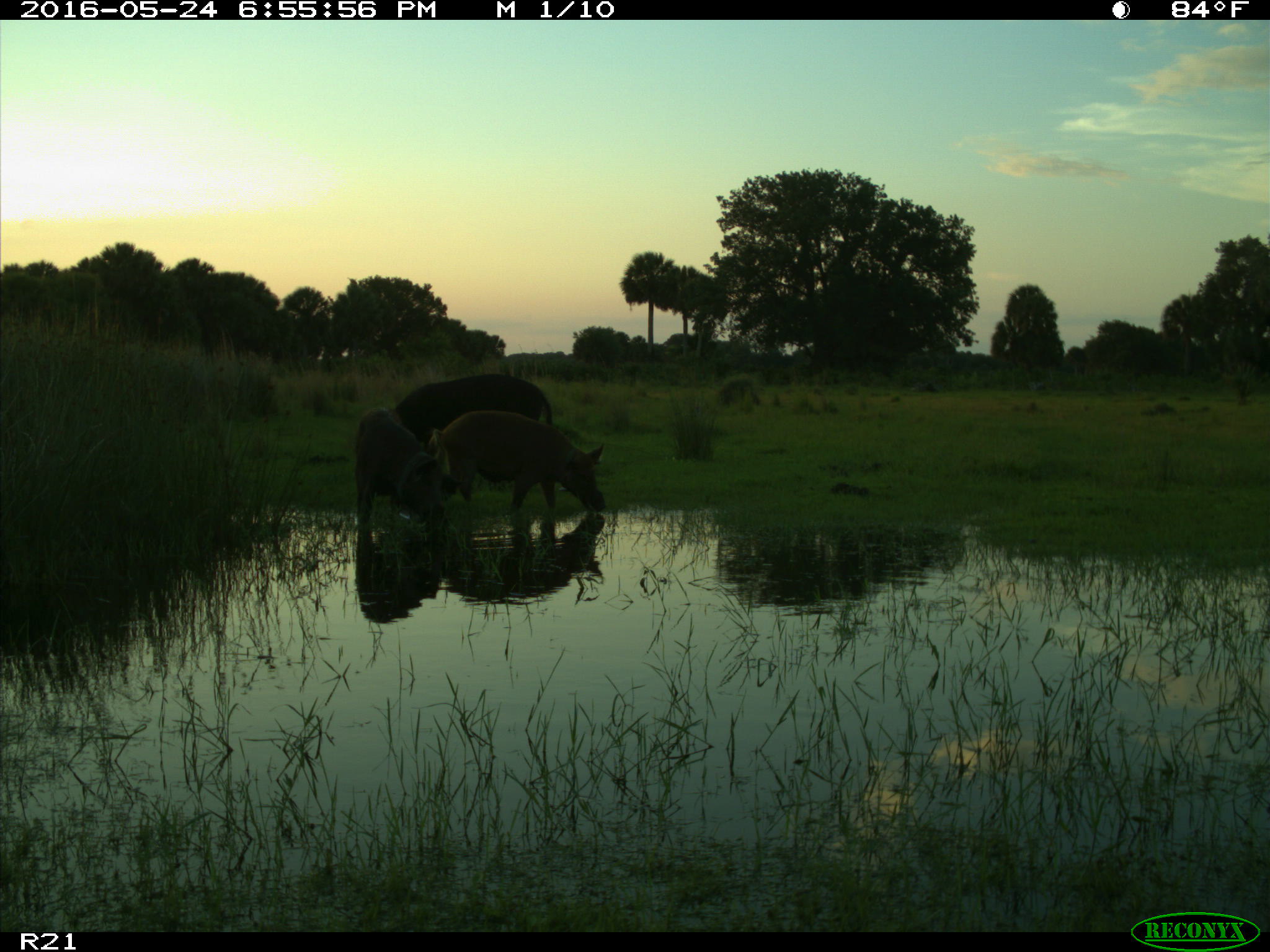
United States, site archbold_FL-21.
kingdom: Animalia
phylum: Chordata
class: Mammalia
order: Artiodactyla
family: Suidae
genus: Sus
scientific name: Sus scrofa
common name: wild boar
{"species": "Sus scrofa (wild boar)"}